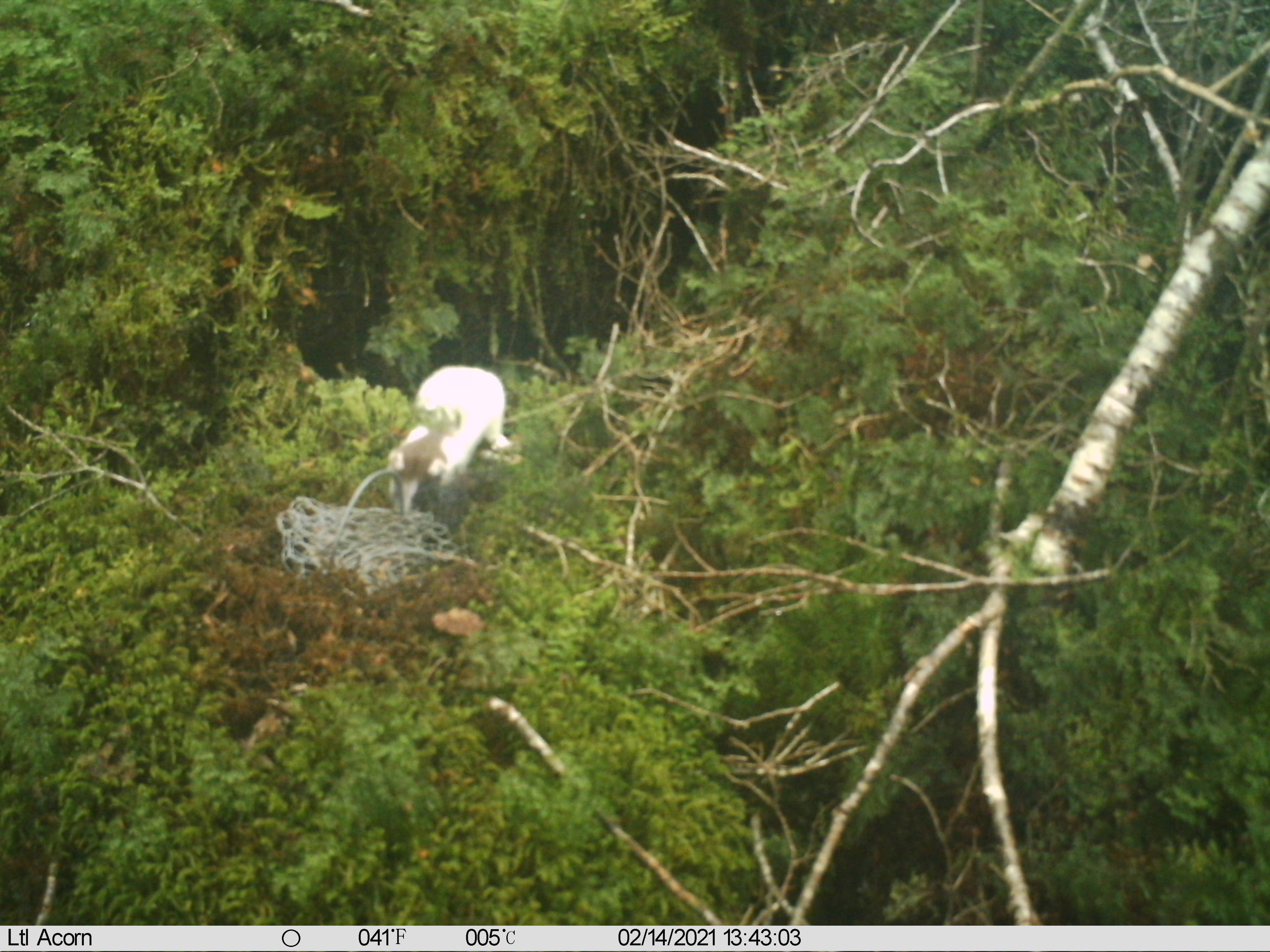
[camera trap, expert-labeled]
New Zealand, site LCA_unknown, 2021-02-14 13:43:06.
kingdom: Animalia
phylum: Chordata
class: Mammalia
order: Carnivora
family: Mustelidae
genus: Mustela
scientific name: Mustela erminea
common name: stoat